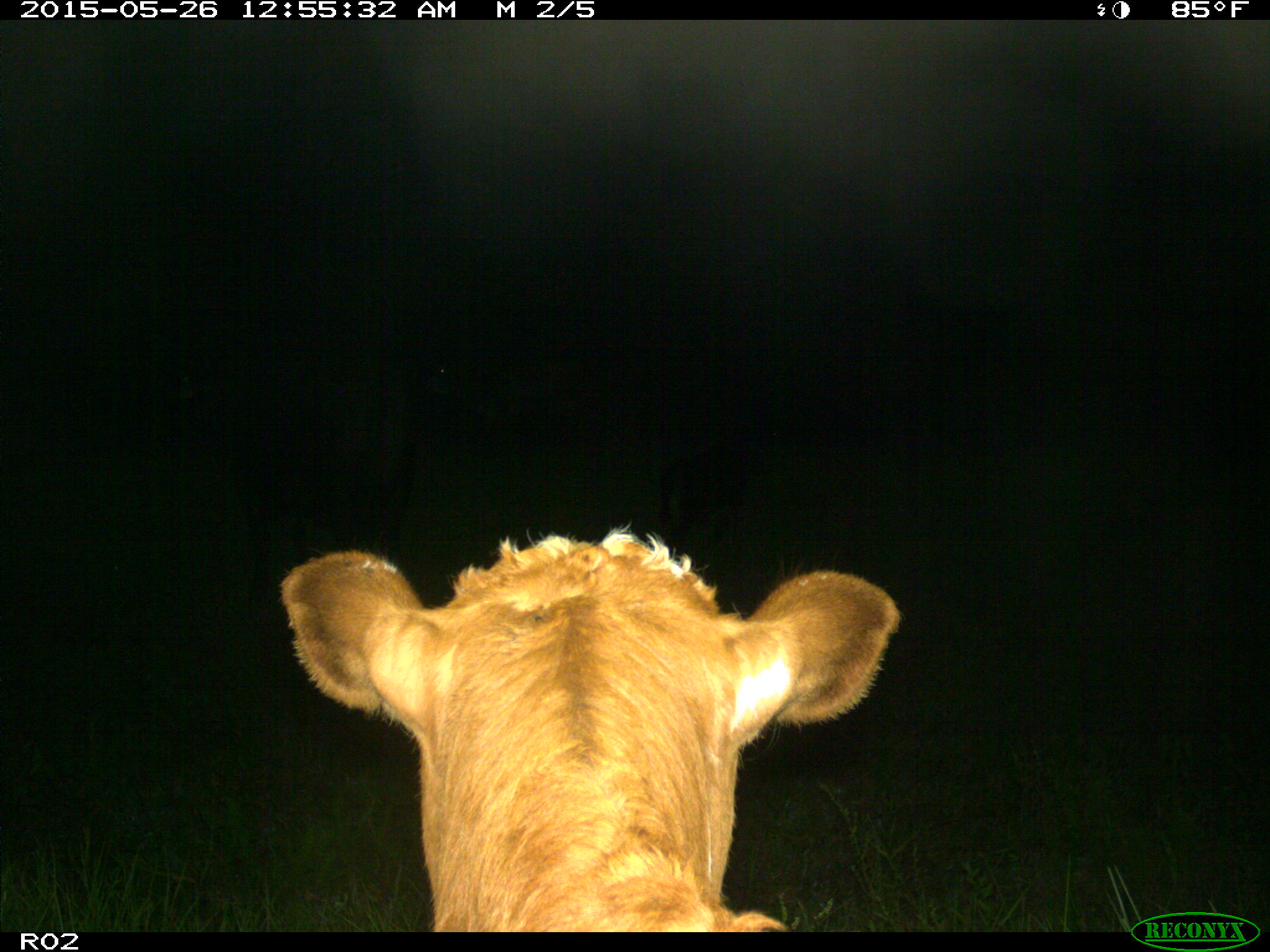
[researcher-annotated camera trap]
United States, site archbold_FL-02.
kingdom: Animalia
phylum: Chordata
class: Mammalia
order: Artiodactyla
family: Bovidae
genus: Bos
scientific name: Bos taurus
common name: domestic cow